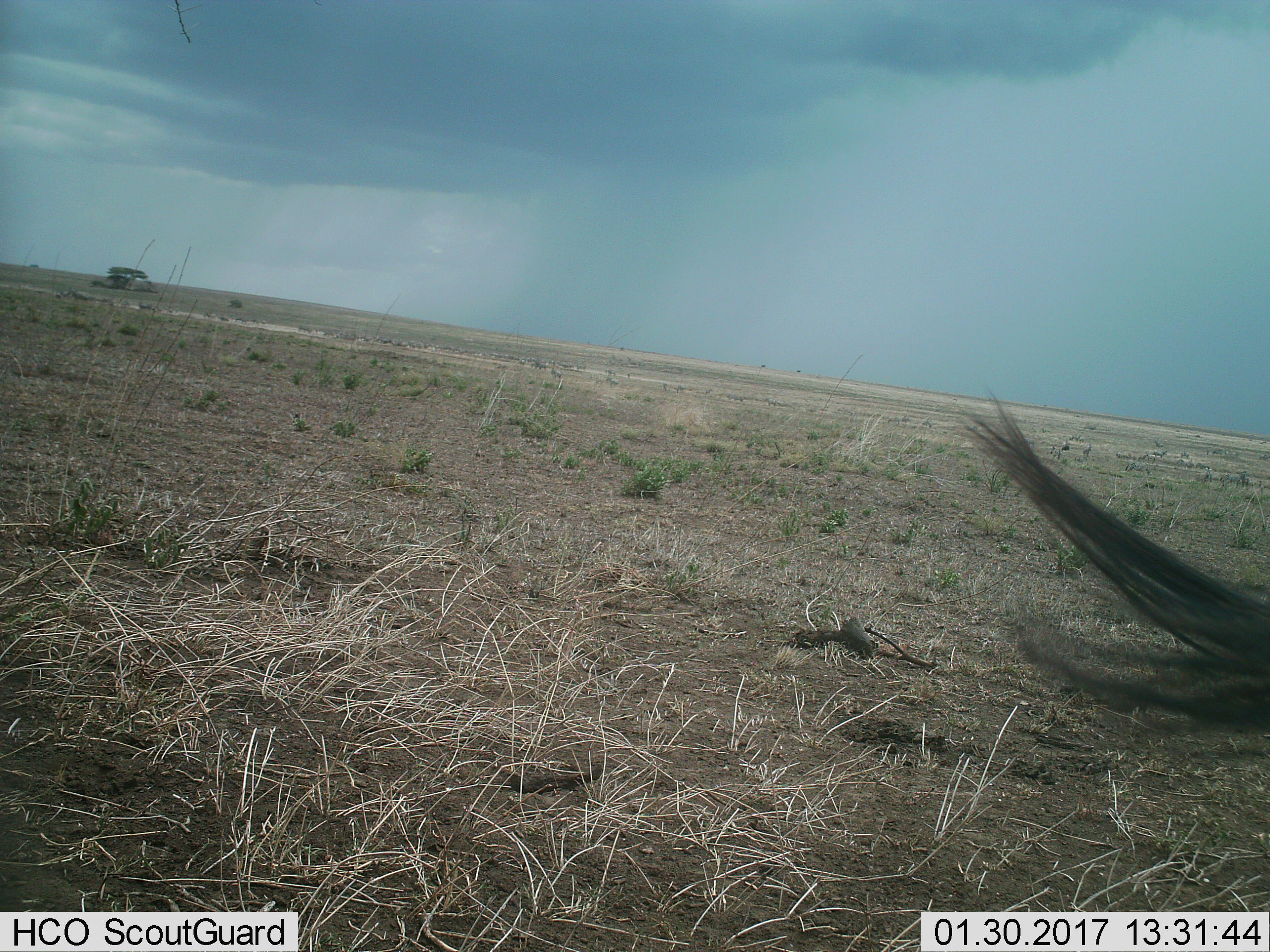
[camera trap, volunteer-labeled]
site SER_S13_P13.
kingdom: Animalia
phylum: Chordata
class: Mammalia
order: Artiodactyla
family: Bovidae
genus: Connochaetes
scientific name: Connochaetes taurinus taurinus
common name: blue wildebeest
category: wildebeestblue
Wildebeestblue (blue wildebeest) (Connochaetes taurinus taurinus), count 1. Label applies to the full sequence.